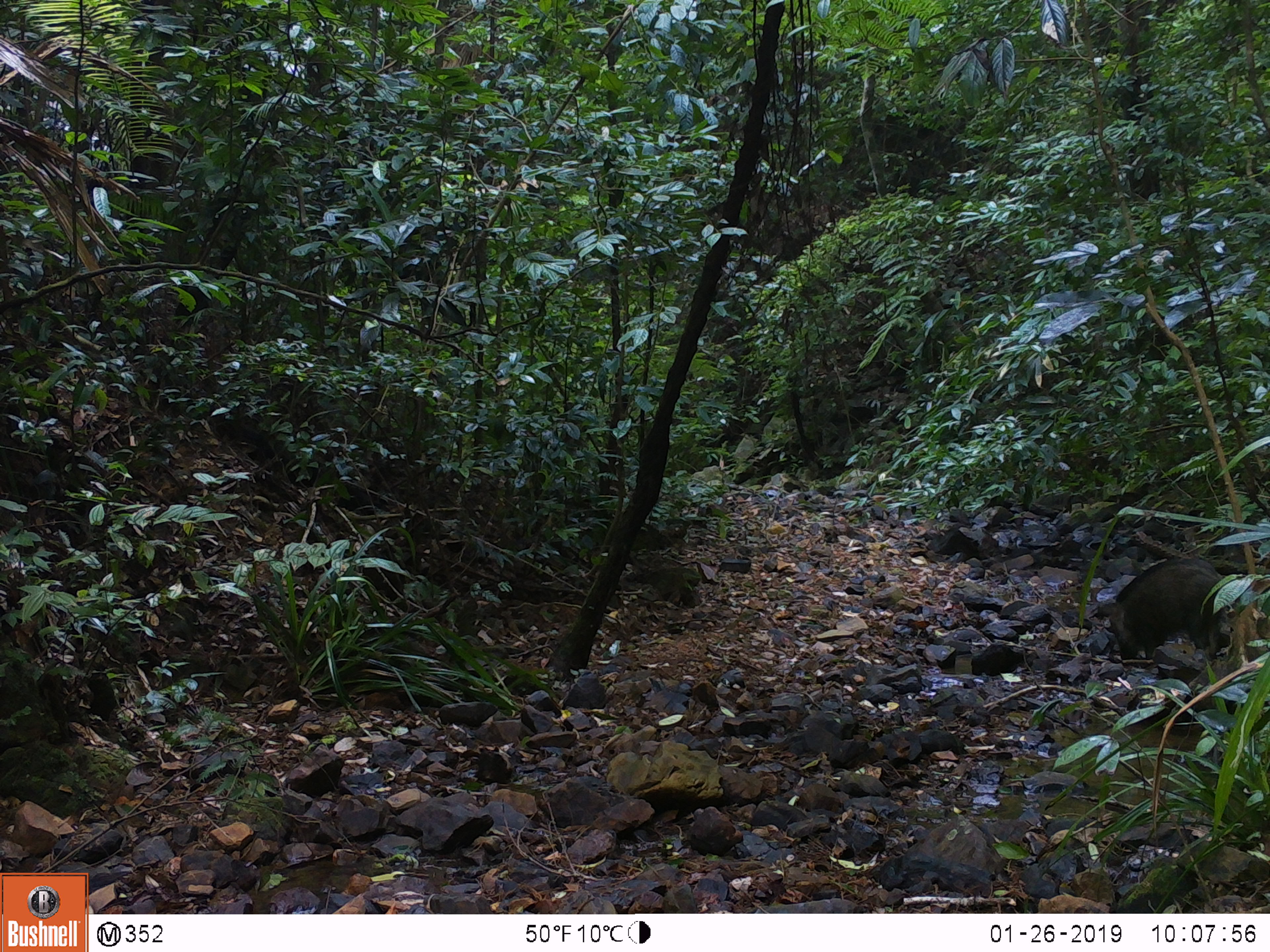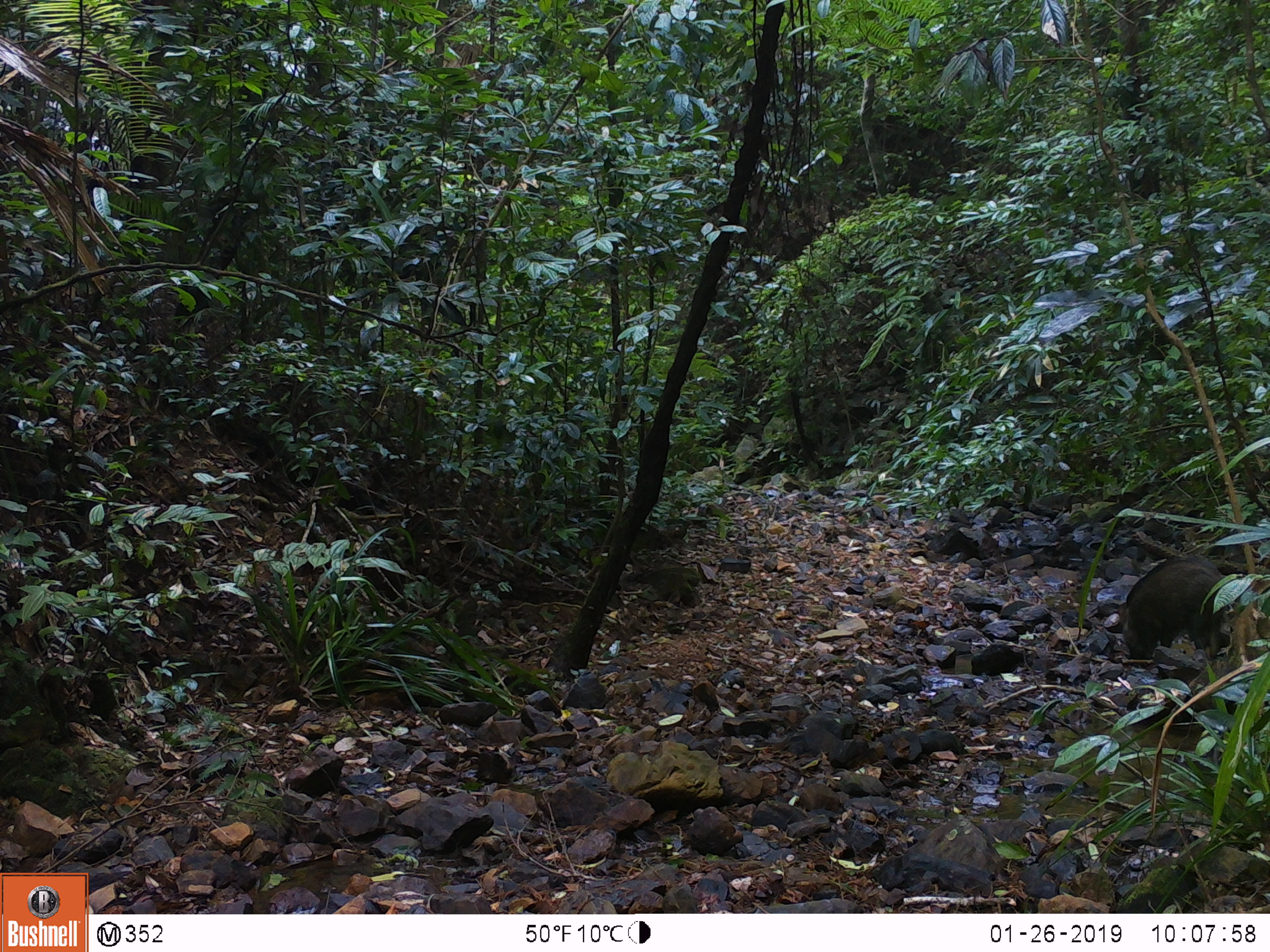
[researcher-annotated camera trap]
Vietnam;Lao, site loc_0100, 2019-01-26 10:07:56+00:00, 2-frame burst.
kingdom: Animalia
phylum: Chordata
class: Mammalia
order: Artiodactyla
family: Suidae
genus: Sus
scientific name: Sus scrofa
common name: eurasian wild pig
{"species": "eurasian wild pig (Sus scrofa)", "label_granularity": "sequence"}